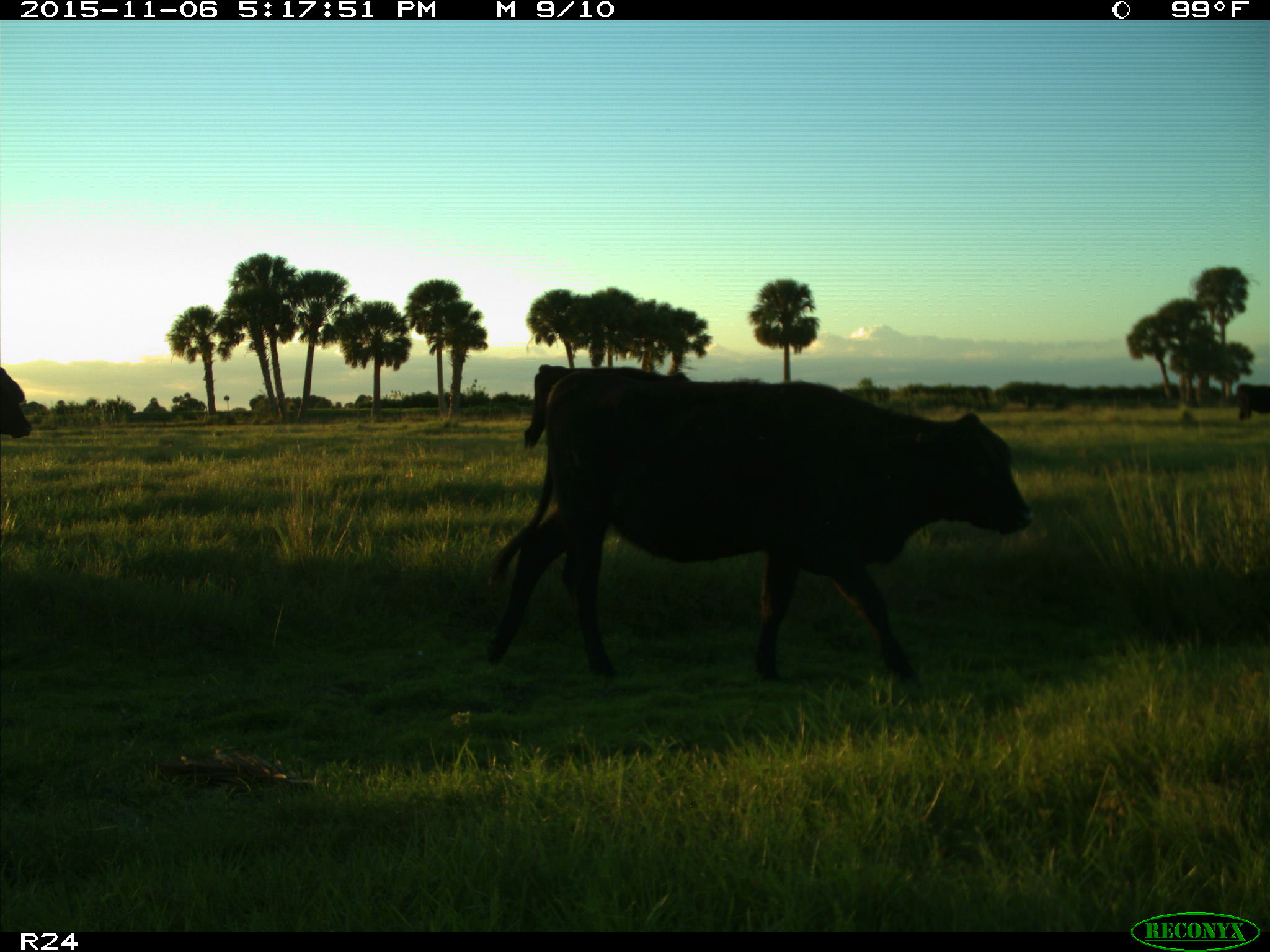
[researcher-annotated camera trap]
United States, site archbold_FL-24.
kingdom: Animalia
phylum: Chordata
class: Mammalia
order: Artiodactyla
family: Bovidae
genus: Bos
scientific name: Bos taurus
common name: domestic cow